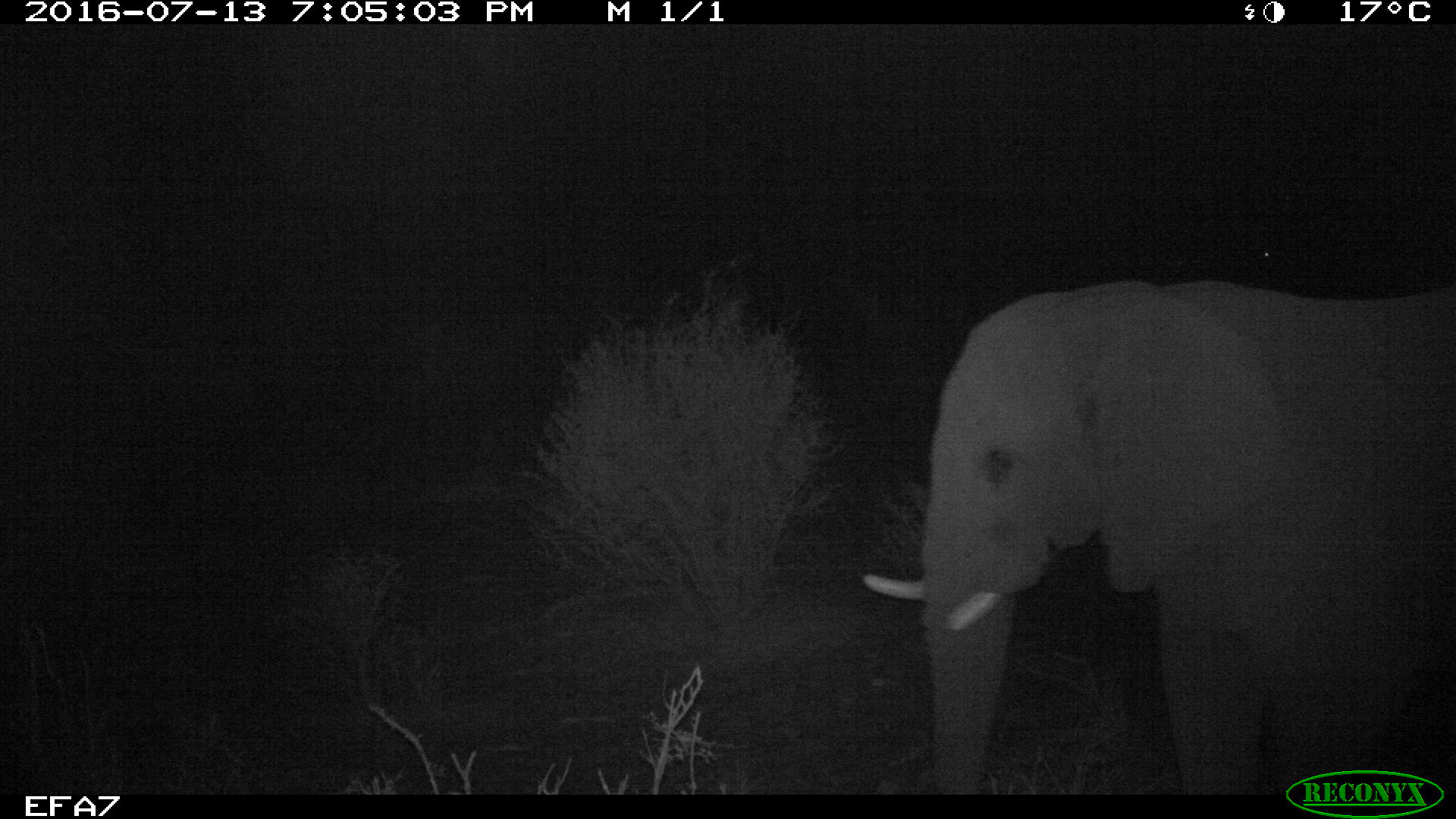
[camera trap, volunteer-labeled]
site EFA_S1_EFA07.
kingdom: Animalia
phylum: Chordata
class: Mammalia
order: Proboscidea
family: Elephantidae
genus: Loxodonta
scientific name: Loxodonta africana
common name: african bush elephant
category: elephant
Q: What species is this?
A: Elephant (african bush elephant) (Loxodonta africana).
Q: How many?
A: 1.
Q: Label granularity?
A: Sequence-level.